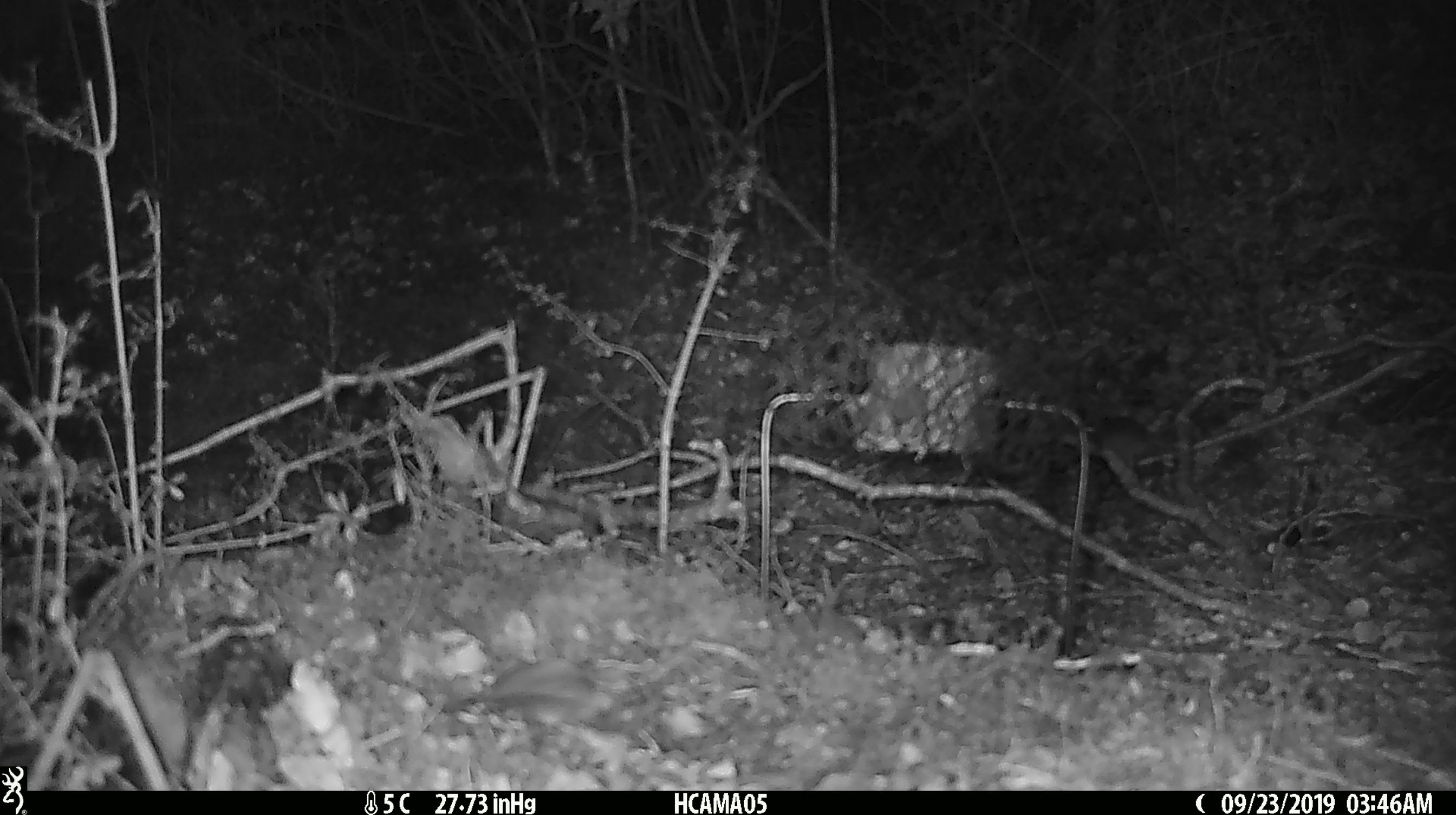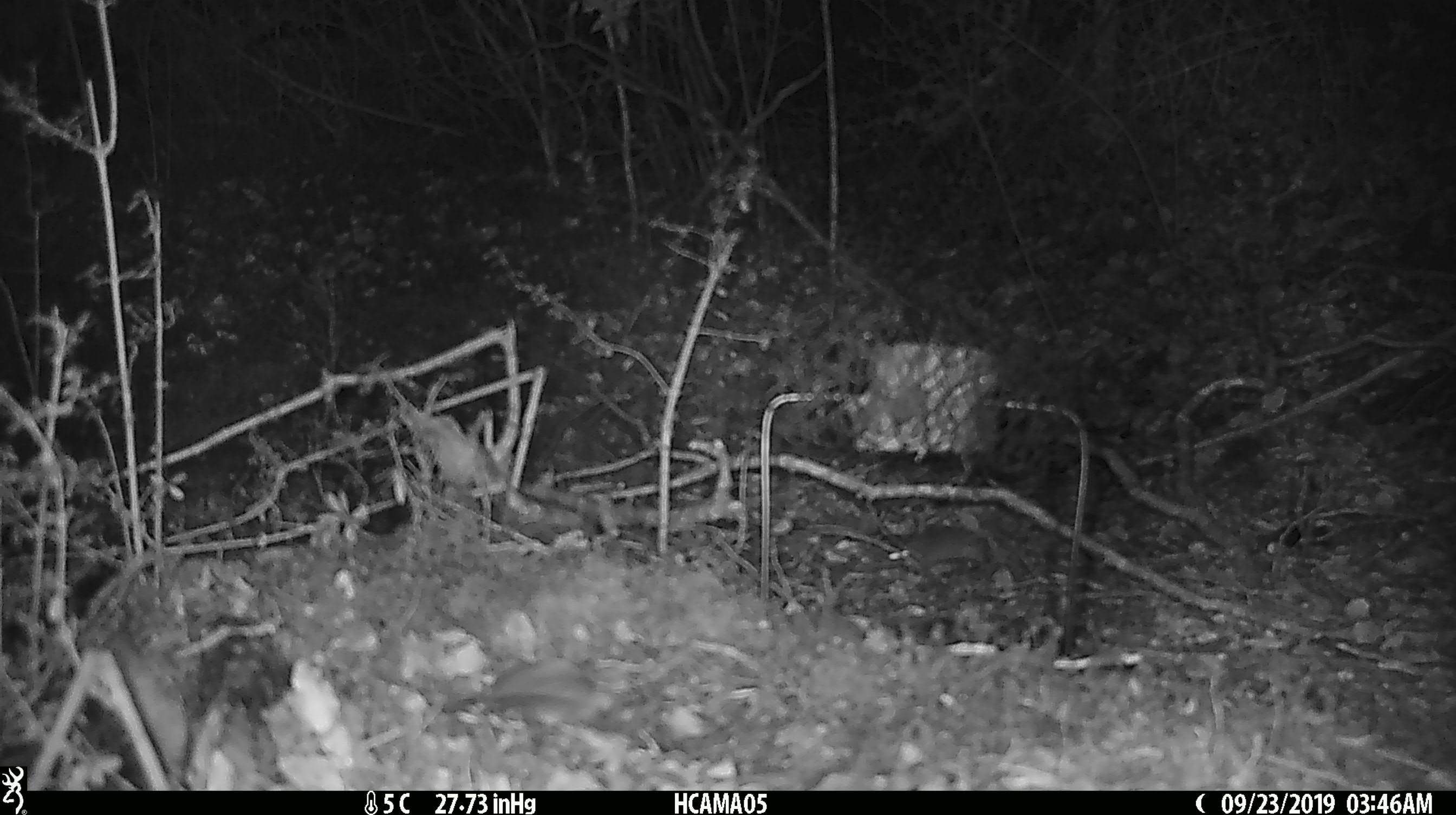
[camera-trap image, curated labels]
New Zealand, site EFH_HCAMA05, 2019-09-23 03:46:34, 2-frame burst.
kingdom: Animalia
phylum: Chordata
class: Mammalia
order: Rodentia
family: Muridae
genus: Mus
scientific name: Mus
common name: mouse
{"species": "mouse (Mus)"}